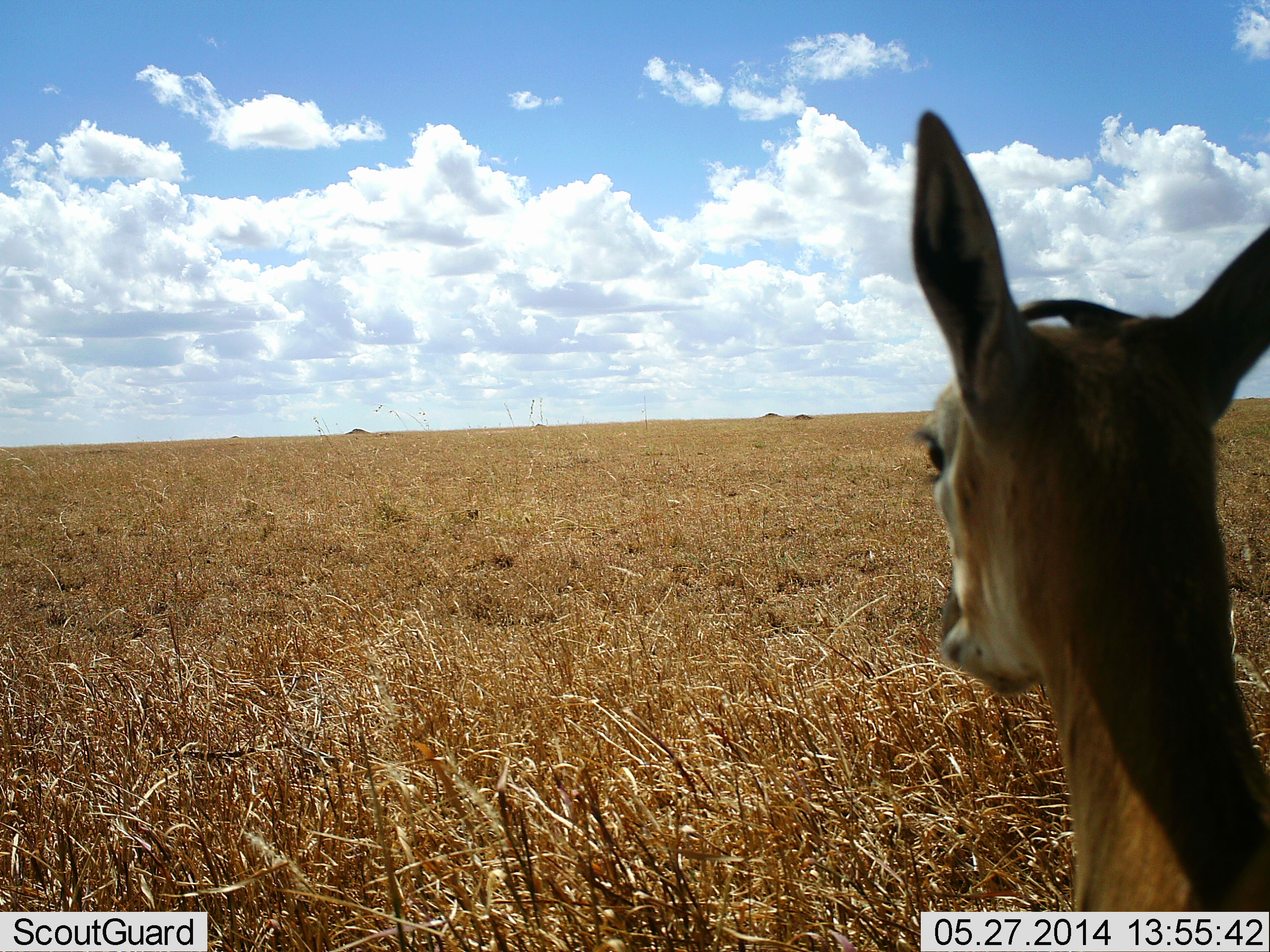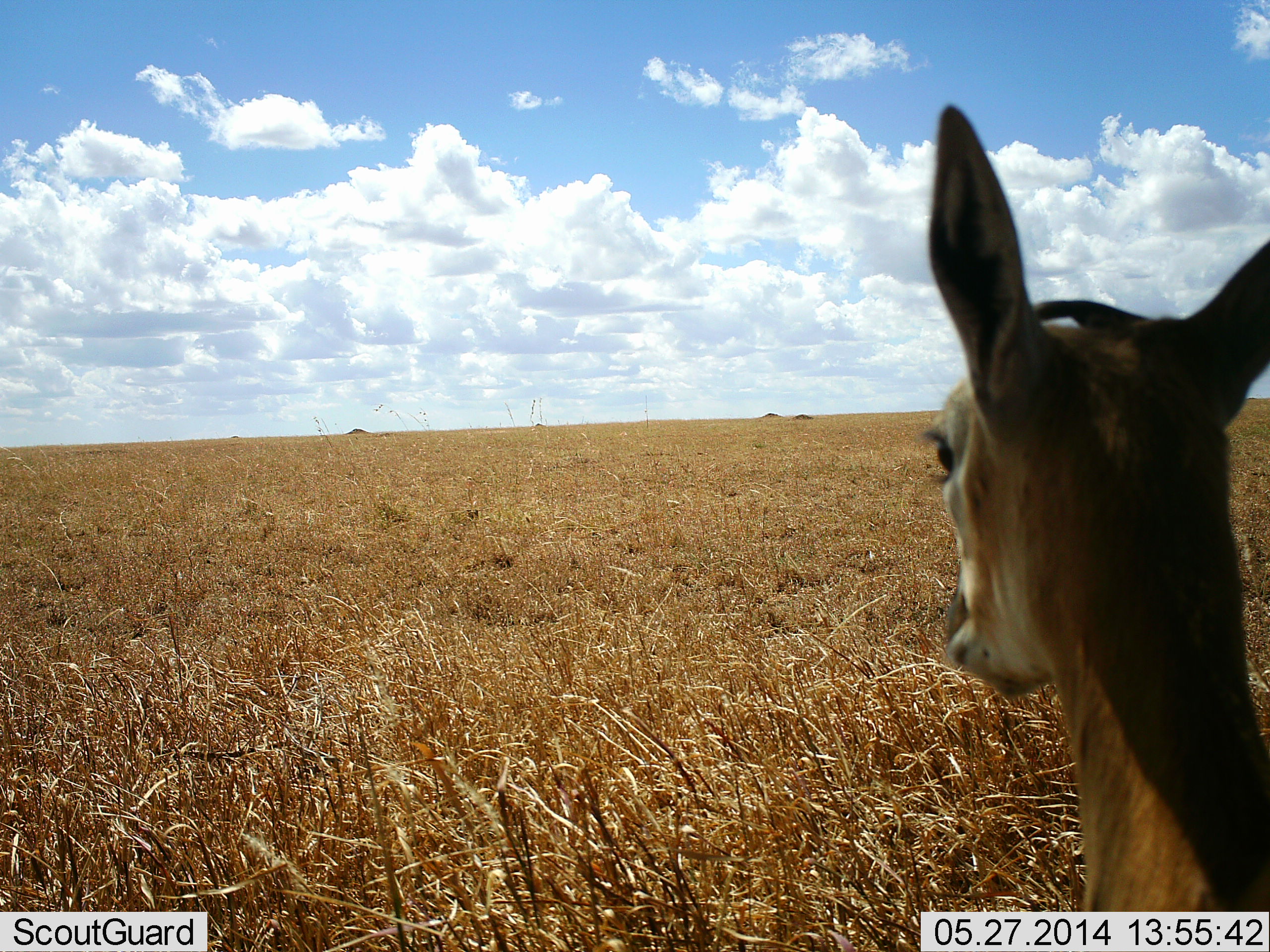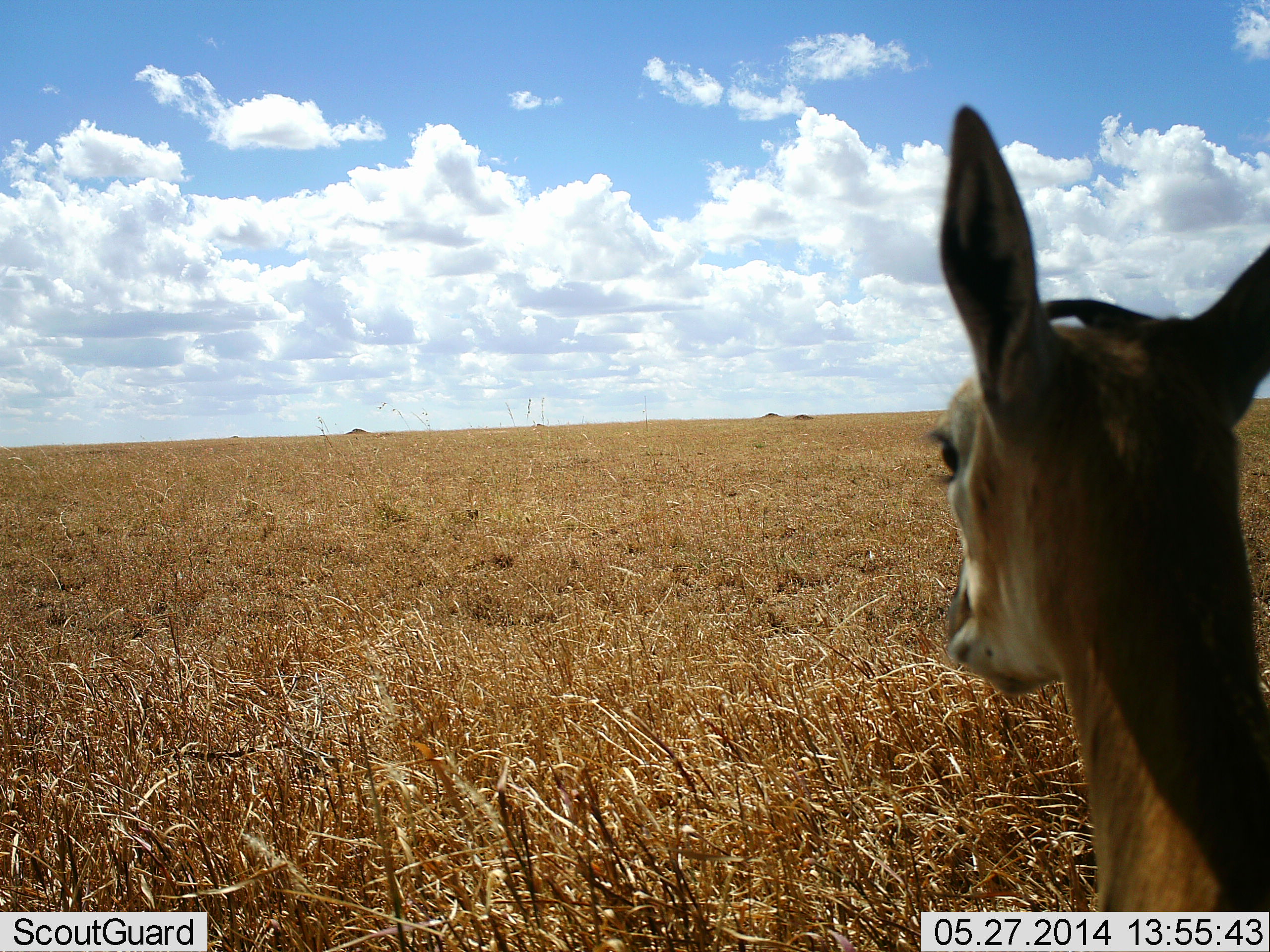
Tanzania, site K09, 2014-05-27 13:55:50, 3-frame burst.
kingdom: Animalia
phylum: Chordata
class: Mammalia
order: Artiodactyla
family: Bovidae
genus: Eudorcas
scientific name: Eudorcas thomsonii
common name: thomson's gazelle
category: gazellethomsons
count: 1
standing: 100%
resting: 0%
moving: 0%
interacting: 0%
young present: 0%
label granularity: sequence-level